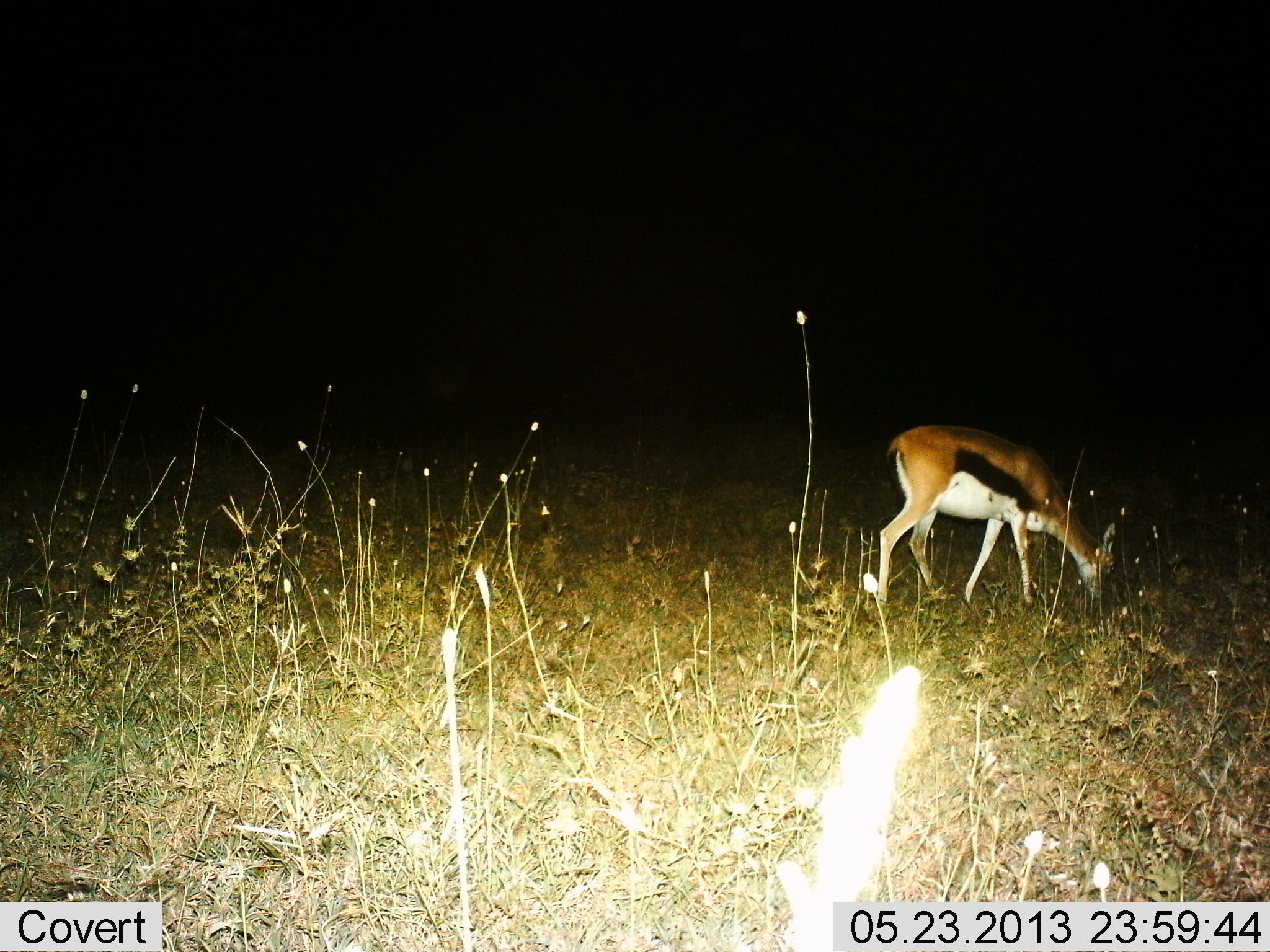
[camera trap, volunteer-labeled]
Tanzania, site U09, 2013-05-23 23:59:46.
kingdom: Animalia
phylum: Chordata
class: Mammalia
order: Artiodactyla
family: Bovidae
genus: Eudorcas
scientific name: Eudorcas thomsonii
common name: thomson's gazelle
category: gazellethomsons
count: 1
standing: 19%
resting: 0%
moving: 0%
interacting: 0%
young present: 0%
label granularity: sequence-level